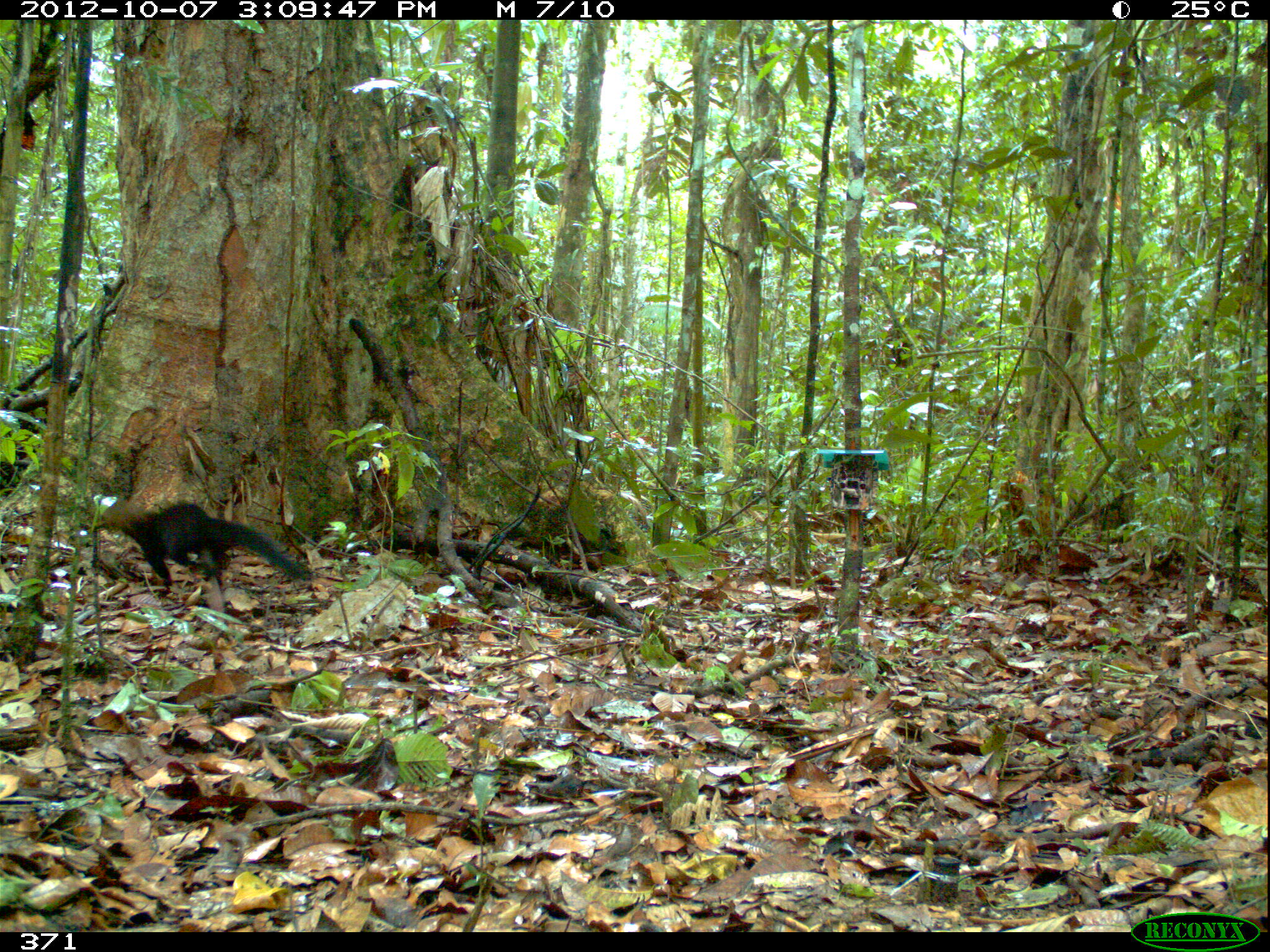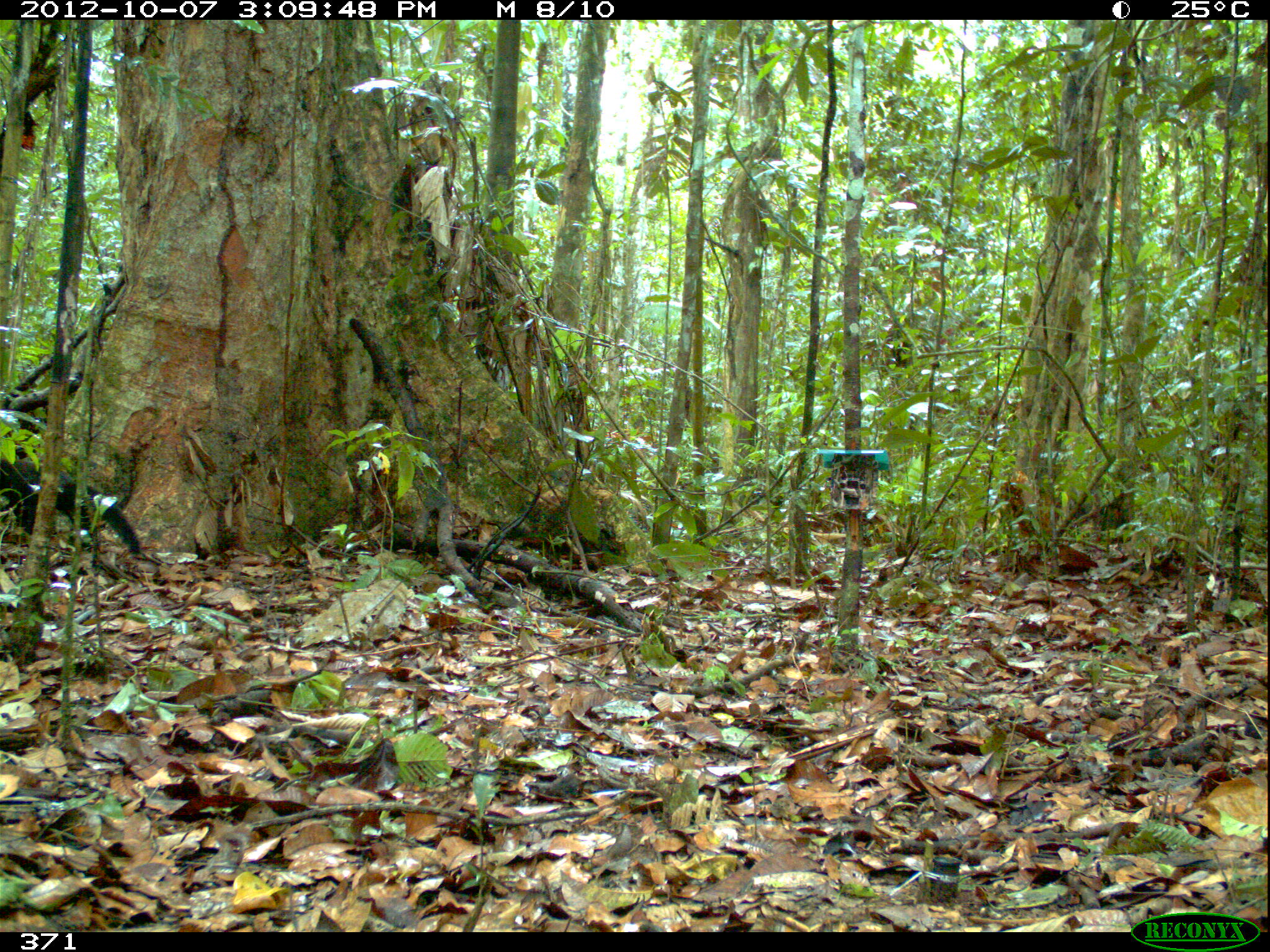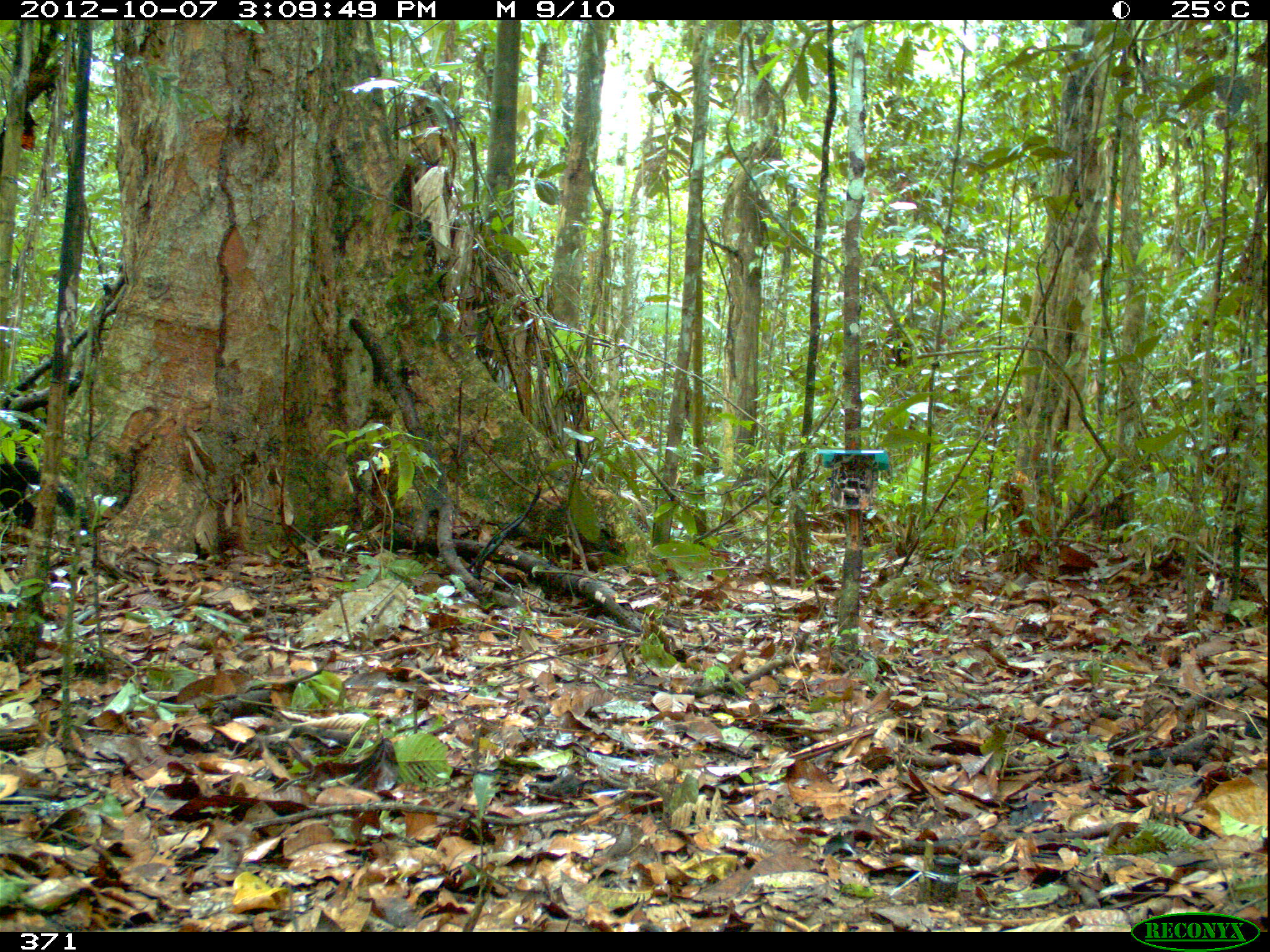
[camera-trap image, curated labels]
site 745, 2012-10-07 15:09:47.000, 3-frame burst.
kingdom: Animalia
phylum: Chordata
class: Mammalia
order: Carnivora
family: Mustelidae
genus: Eira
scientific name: Eira barbara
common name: tayra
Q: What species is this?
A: Eira barbara (tayra).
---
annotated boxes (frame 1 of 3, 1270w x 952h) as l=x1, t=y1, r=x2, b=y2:
eira barbara: l=99, t=500, r=311, b=591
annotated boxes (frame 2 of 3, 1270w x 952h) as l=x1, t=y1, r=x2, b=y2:
eira barbara: l=1, t=455, r=142, b=557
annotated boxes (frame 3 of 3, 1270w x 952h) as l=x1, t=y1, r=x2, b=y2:
eira barbara: l=0, t=456, r=95, b=532